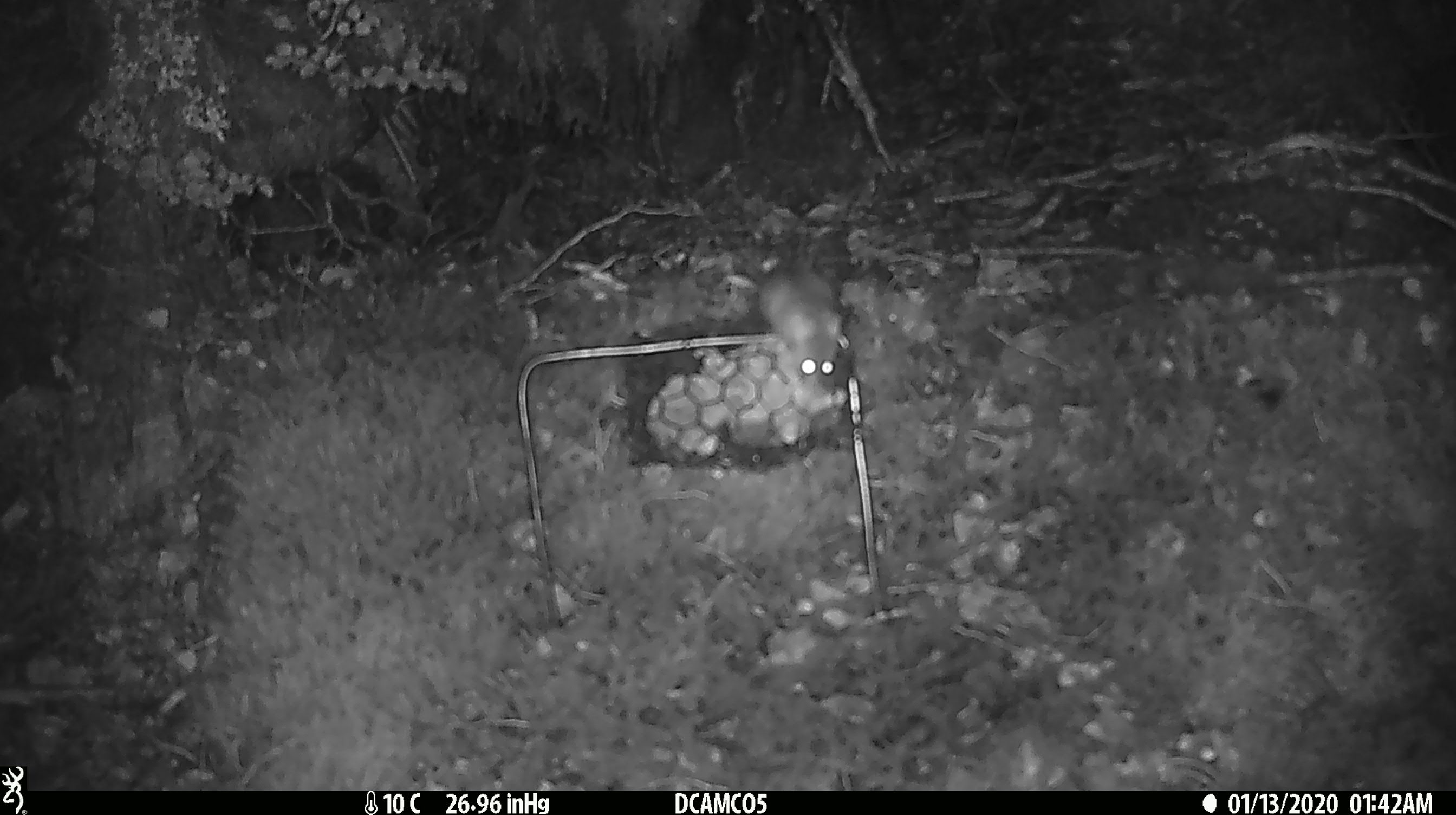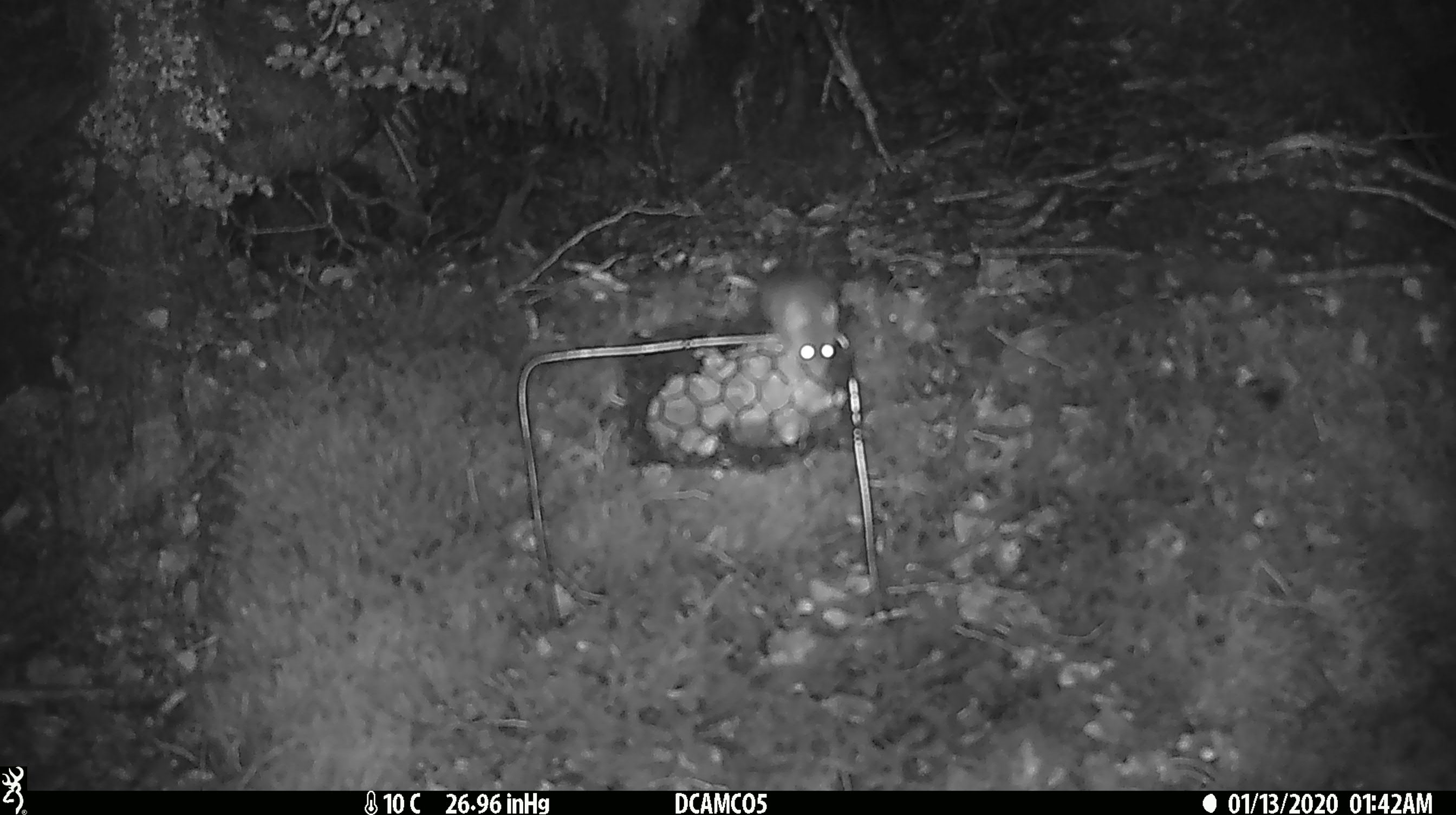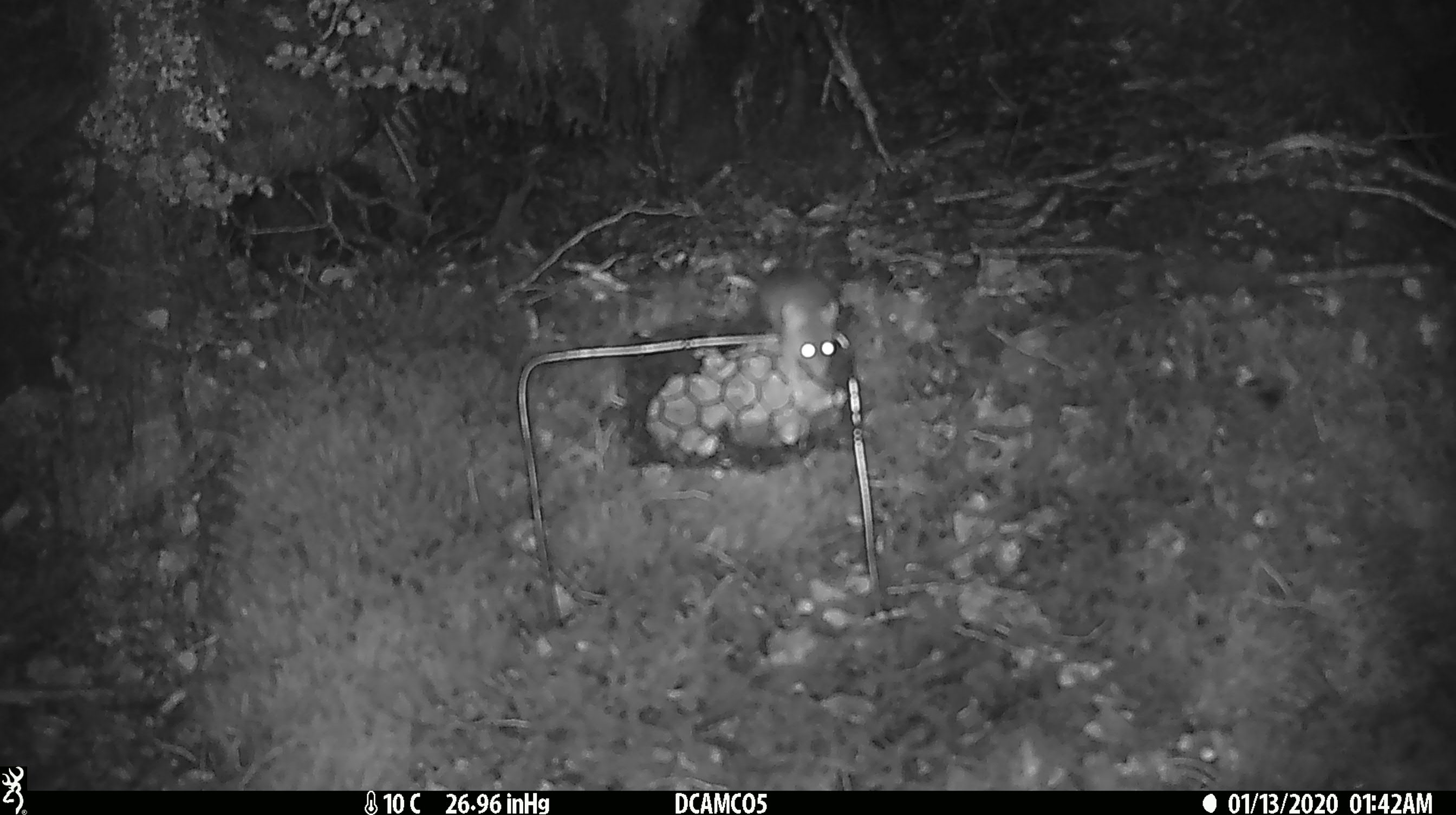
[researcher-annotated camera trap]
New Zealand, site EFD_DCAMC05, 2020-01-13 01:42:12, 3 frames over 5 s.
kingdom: Animalia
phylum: Chordata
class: Mammalia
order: Rodentia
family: Muridae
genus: Mus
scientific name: Mus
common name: mouse